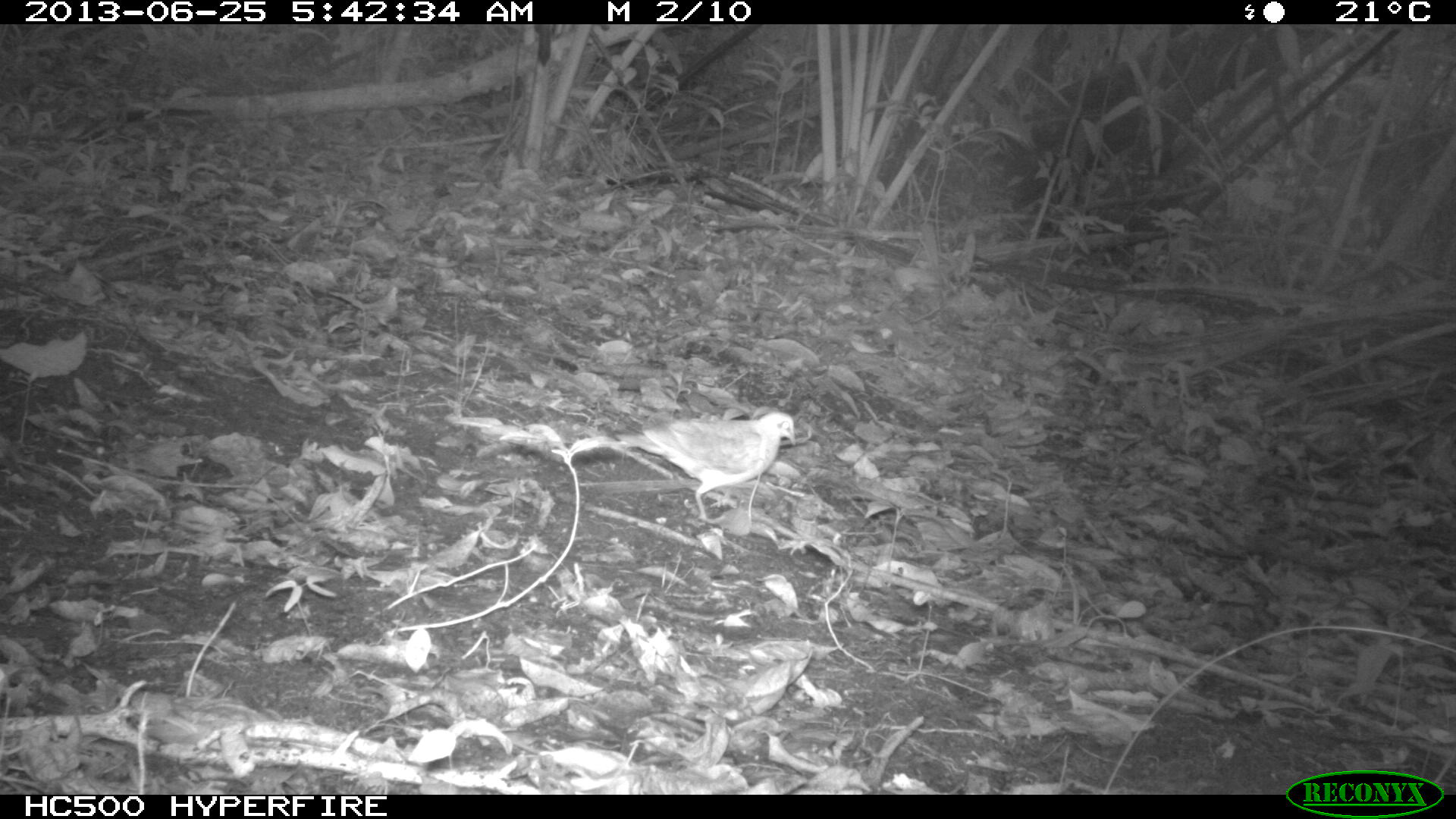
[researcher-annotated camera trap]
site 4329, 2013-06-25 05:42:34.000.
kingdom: Animalia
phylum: Chordata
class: Aves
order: Columbiformes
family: Columbidae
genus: Geotrygon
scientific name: Geotrygon montana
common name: ruddy quail-dove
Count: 1.